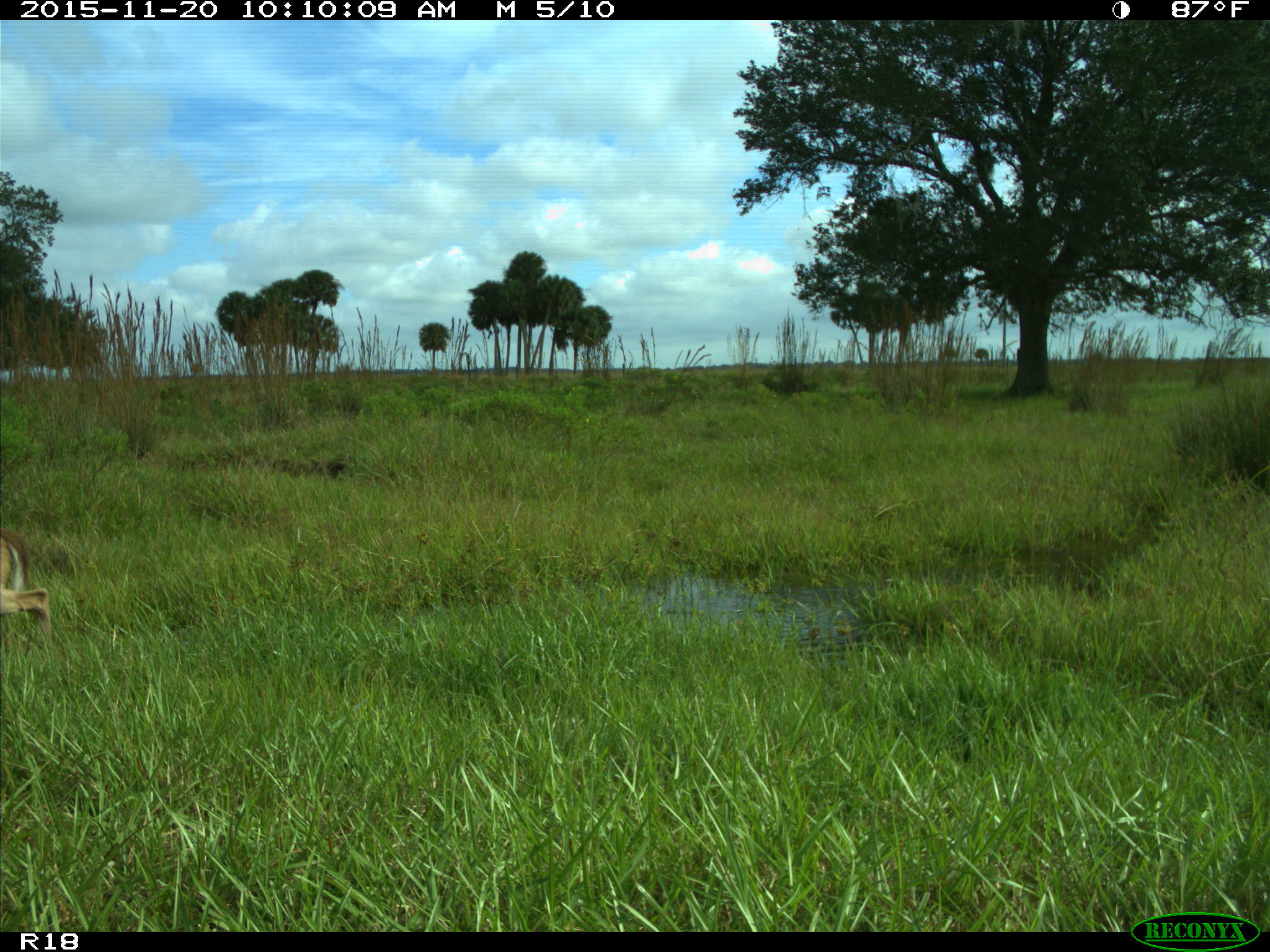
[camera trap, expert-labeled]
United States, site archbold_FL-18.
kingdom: Animalia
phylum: Chordata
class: Mammalia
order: Artiodactyla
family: Cervidae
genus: Odocoileus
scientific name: Odocoileus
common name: deer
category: unidentified deer